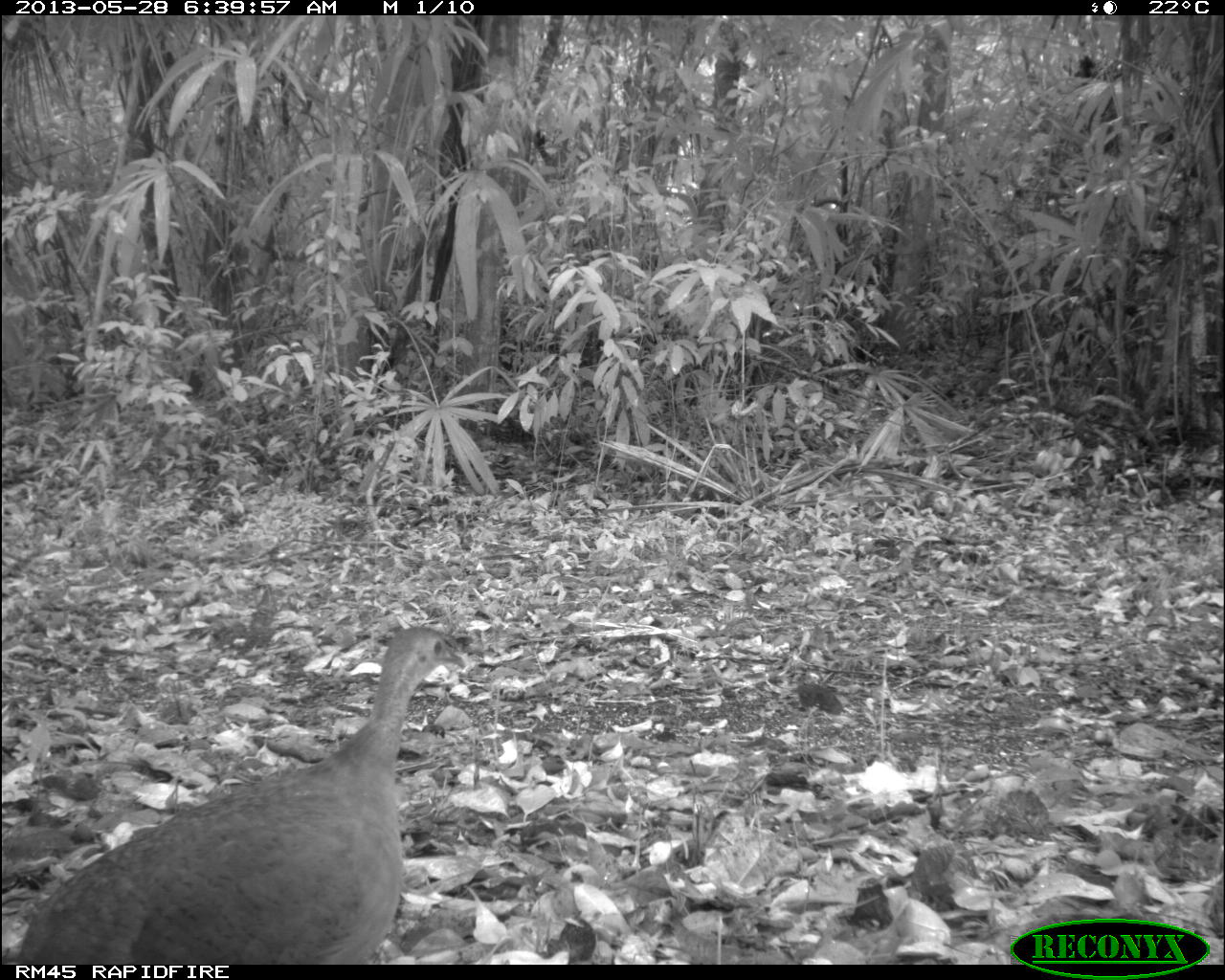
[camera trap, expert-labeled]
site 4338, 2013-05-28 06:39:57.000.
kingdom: Animalia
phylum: Chordata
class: Aves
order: Tinamiformes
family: Tinamidae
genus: Tinamus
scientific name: Tinamus major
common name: great tinamou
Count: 1.